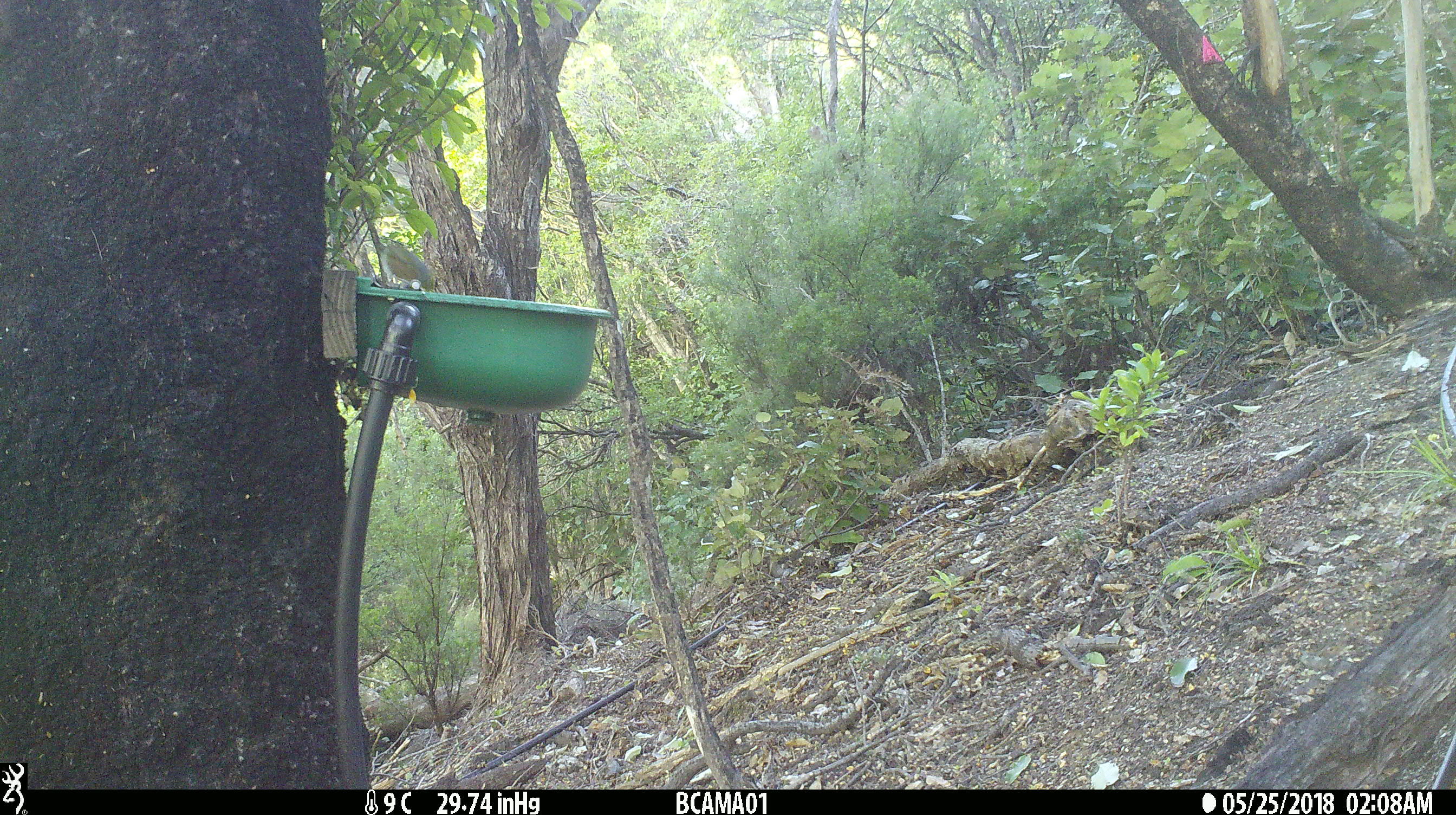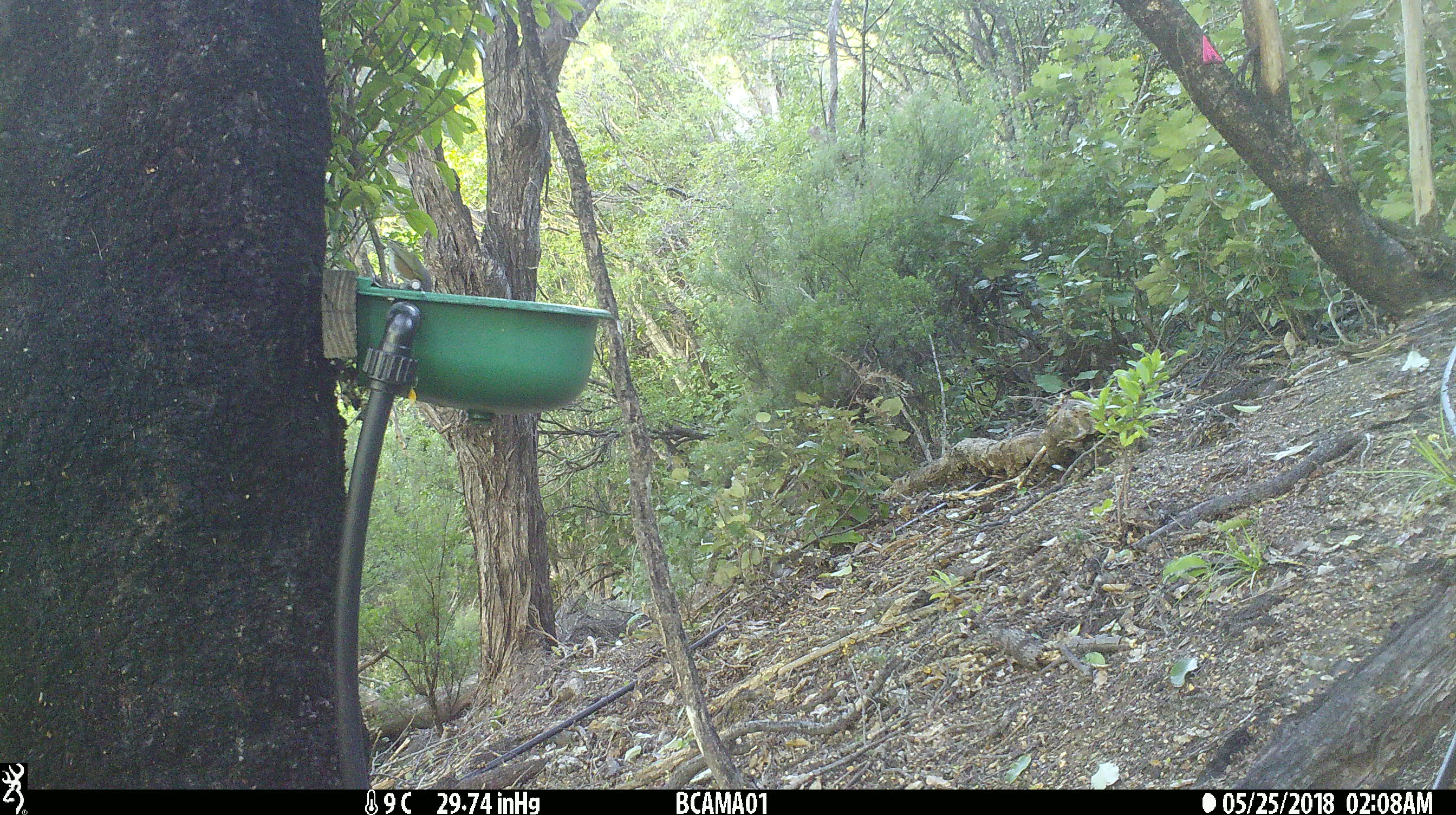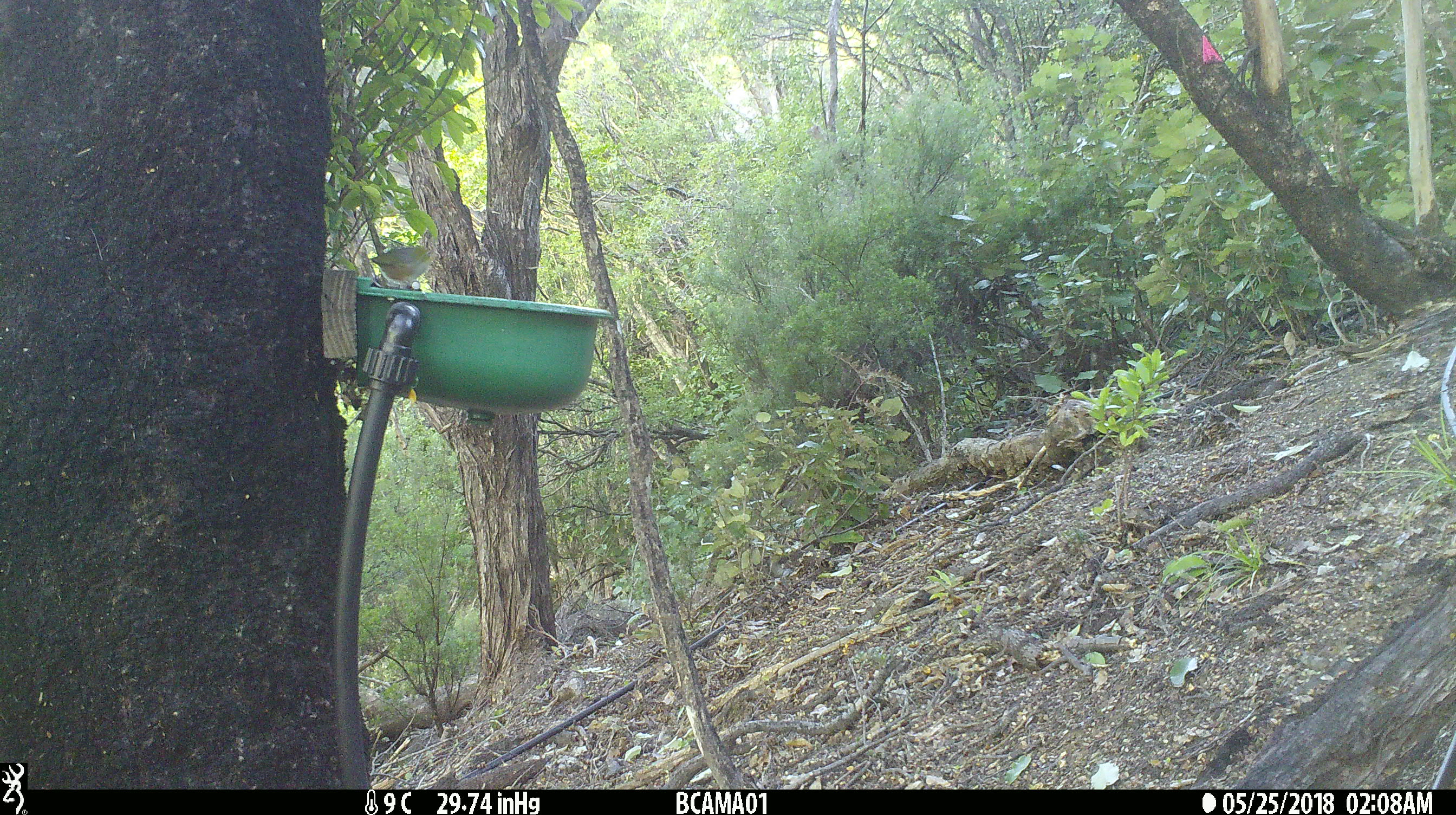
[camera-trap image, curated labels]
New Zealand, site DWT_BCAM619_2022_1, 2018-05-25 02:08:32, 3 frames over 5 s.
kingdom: Animalia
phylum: Chordata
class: Aves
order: Passeriformes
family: Zosteropidae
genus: Zosterops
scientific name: Zosterops lateralis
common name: silvereye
Silvereye (Zosterops lateralis).